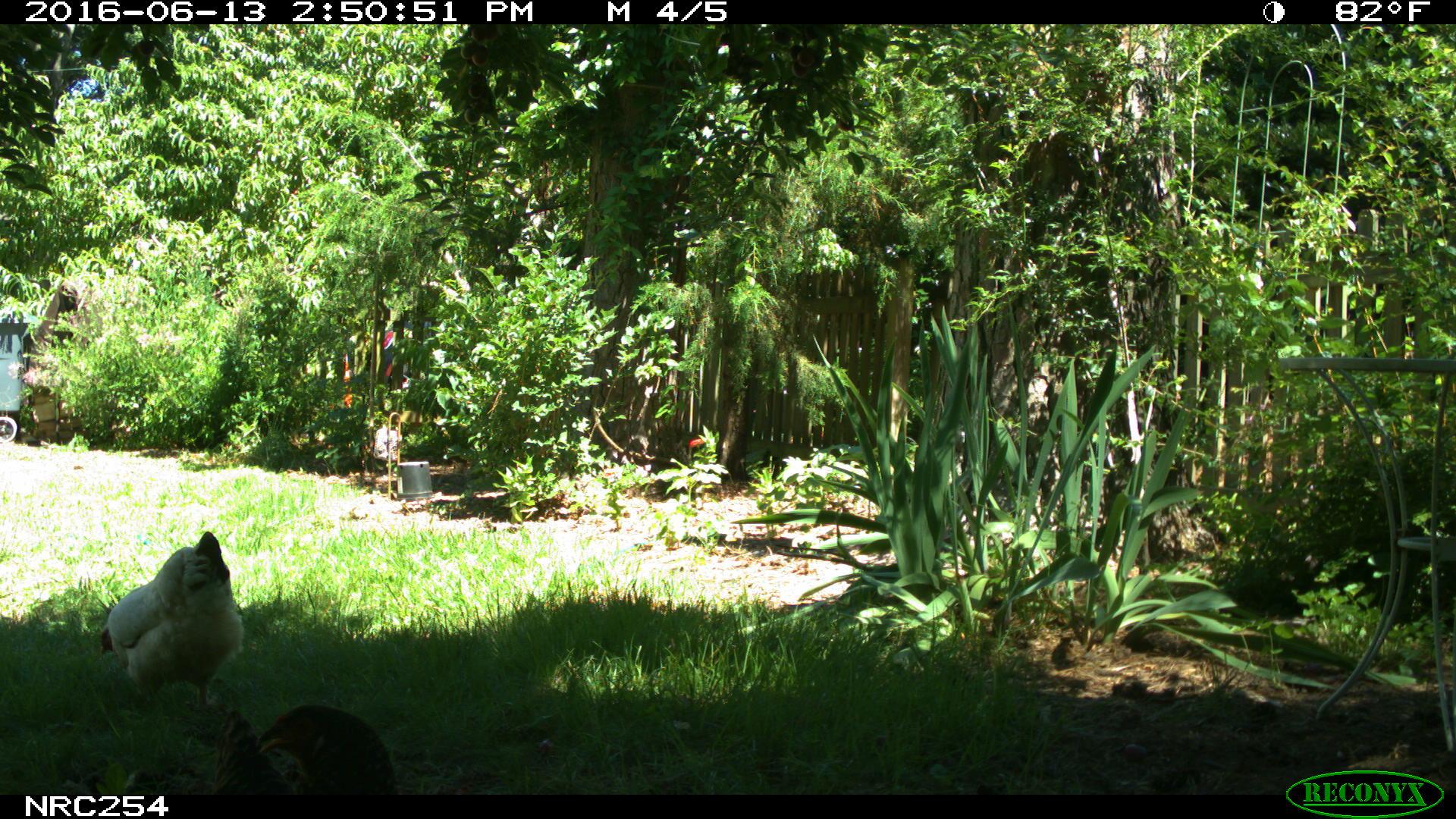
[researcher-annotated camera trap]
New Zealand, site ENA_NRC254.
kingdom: Animalia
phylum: Chordata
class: Aves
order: Galliformes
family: Phasianidae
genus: Gallus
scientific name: Gallus gallus domesticus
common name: chicken